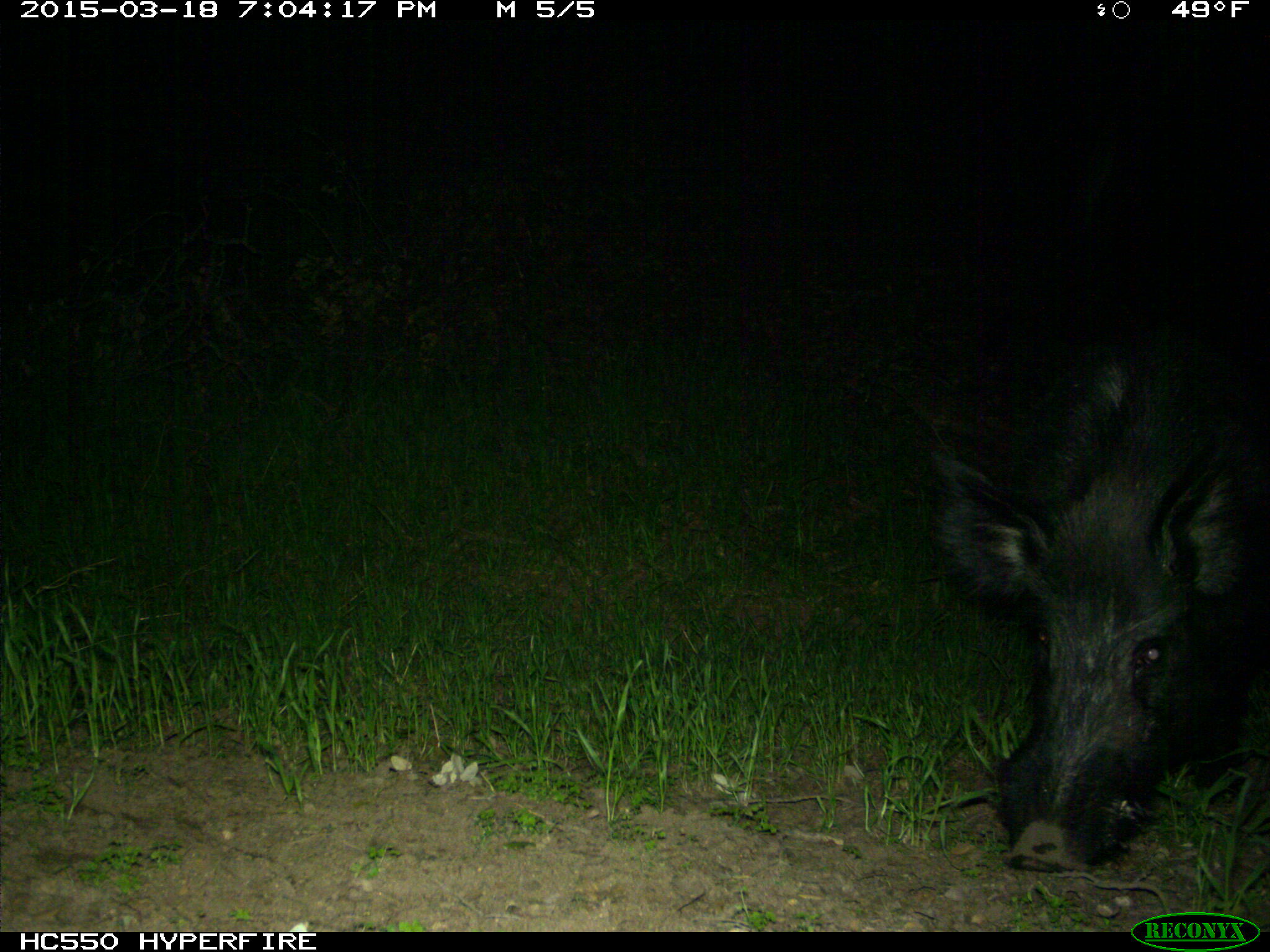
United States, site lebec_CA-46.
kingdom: Animalia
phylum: Chordata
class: Mammalia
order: Artiodactyla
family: Suidae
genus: Sus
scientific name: Sus scrofa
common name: wild boar